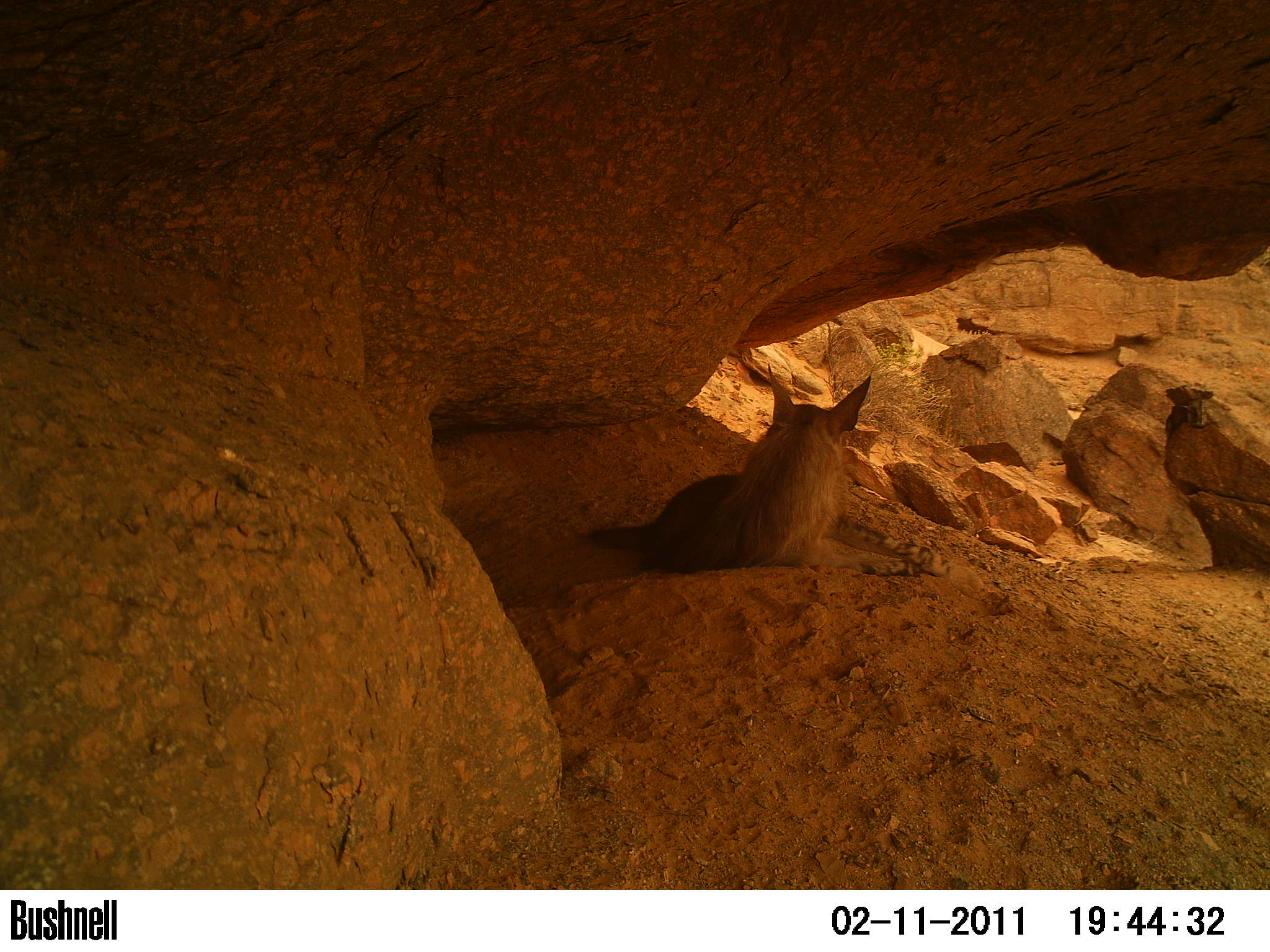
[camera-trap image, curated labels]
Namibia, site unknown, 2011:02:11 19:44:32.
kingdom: Animalia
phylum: Chordata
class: Mammalia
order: Carnivora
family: Hyaenidae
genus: Parahyaena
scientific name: Parahyaena brunnea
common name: brown hyena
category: hyaena brunnea